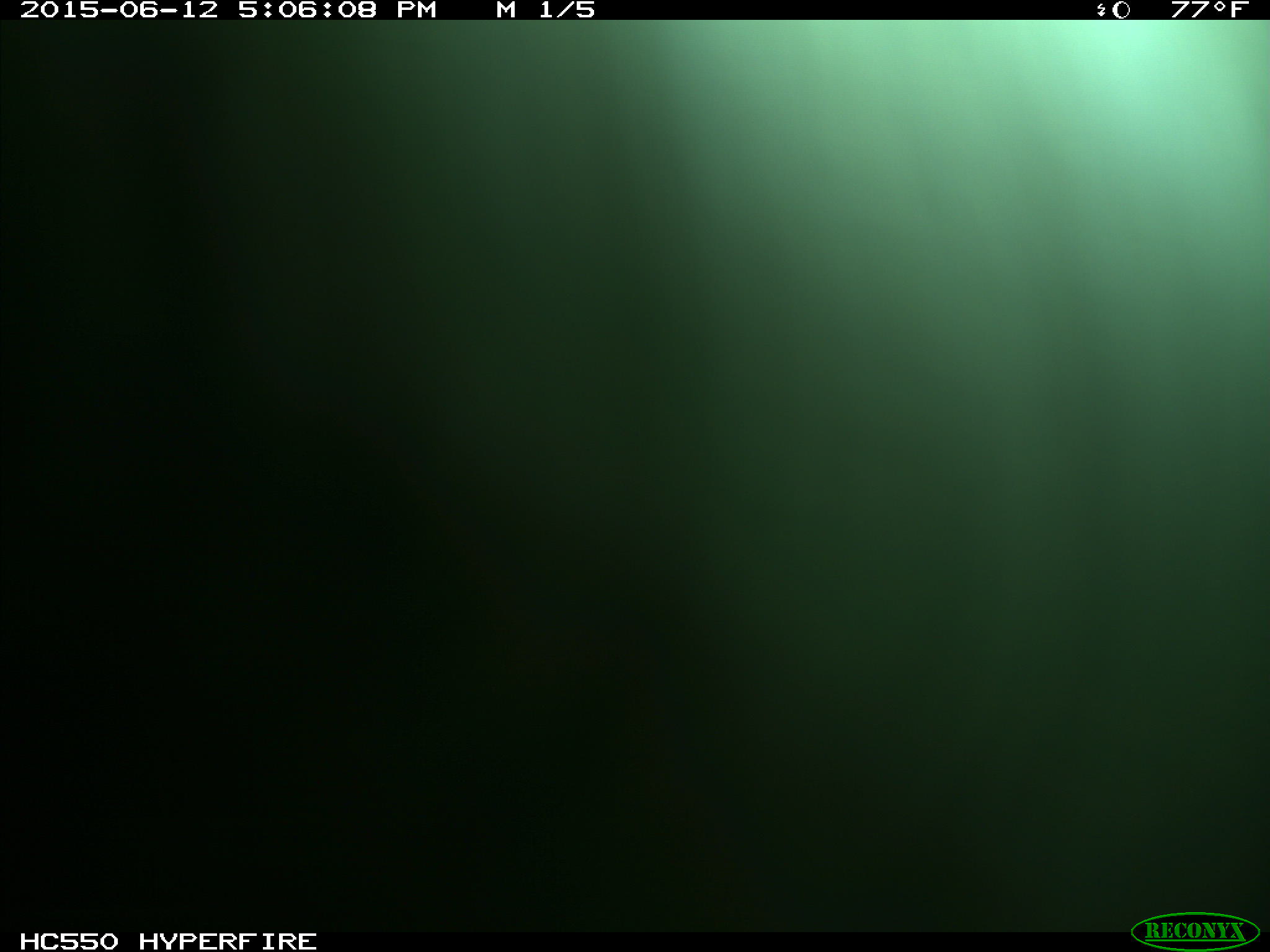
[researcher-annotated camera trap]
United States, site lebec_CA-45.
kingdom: Animalia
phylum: Chordata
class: Mammalia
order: Artiodactyla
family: Bovidae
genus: Bos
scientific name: Bos taurus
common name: domestic cow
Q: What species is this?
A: Bos taurus (domestic cow).